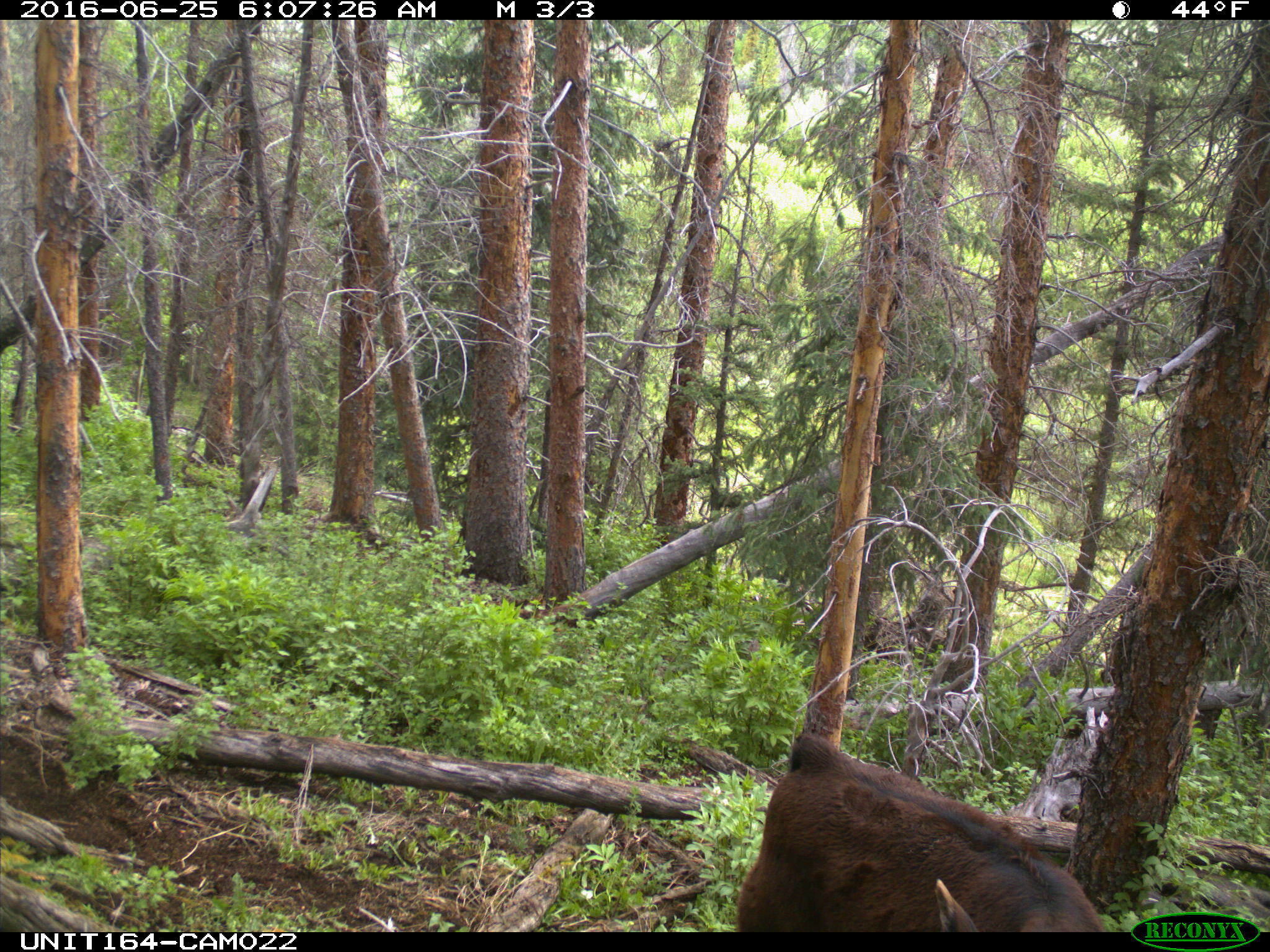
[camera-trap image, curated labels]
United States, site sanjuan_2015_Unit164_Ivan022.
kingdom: Animalia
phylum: Chordata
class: Mammalia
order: Artiodactyla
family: Bovidae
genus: Bos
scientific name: Bos taurus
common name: domestic cow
Bos taurus (domestic cow).